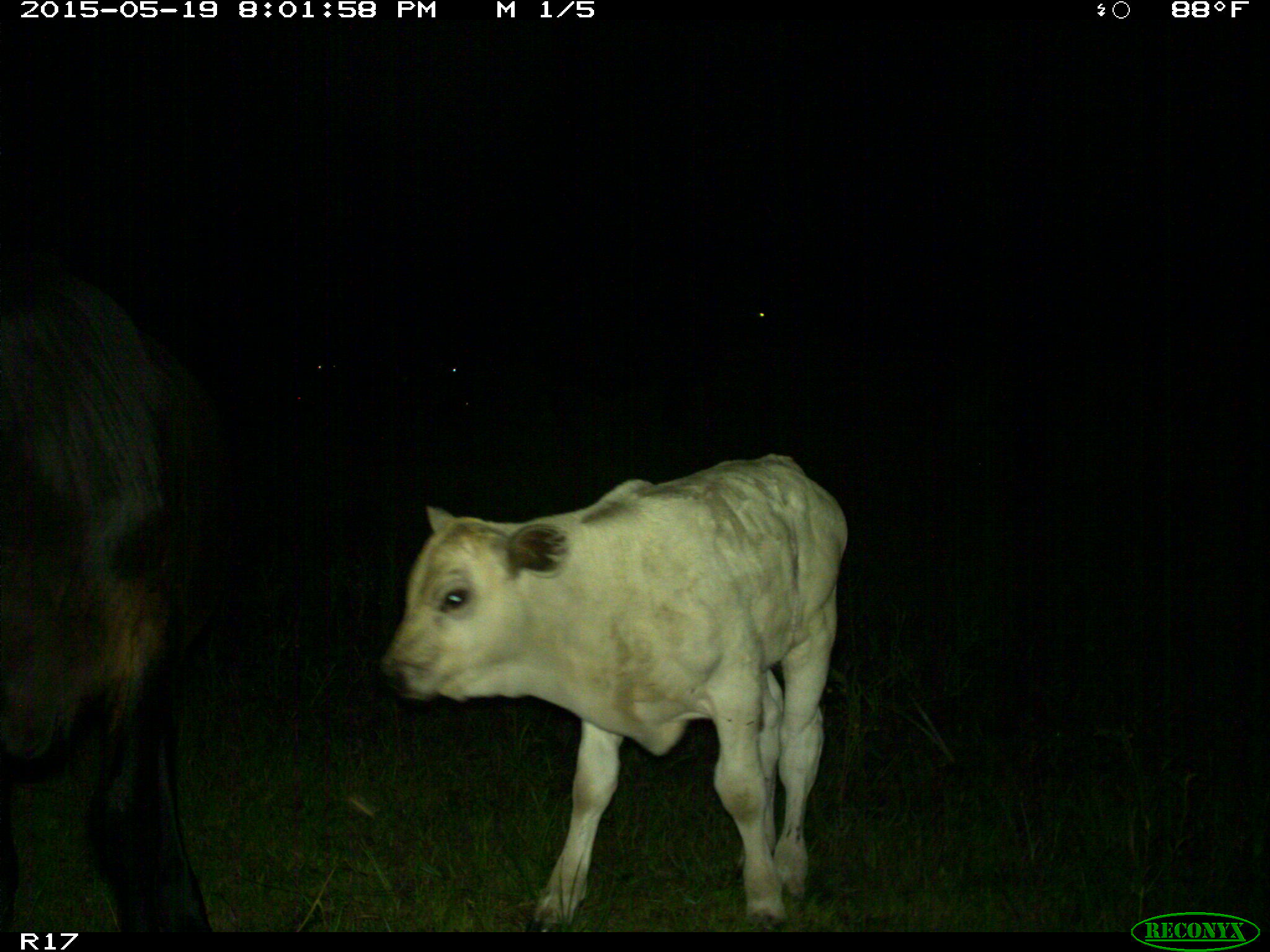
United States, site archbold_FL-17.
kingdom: Animalia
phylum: Chordata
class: Mammalia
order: Artiodactyla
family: Bovidae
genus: Bos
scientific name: Bos taurus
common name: domestic cow